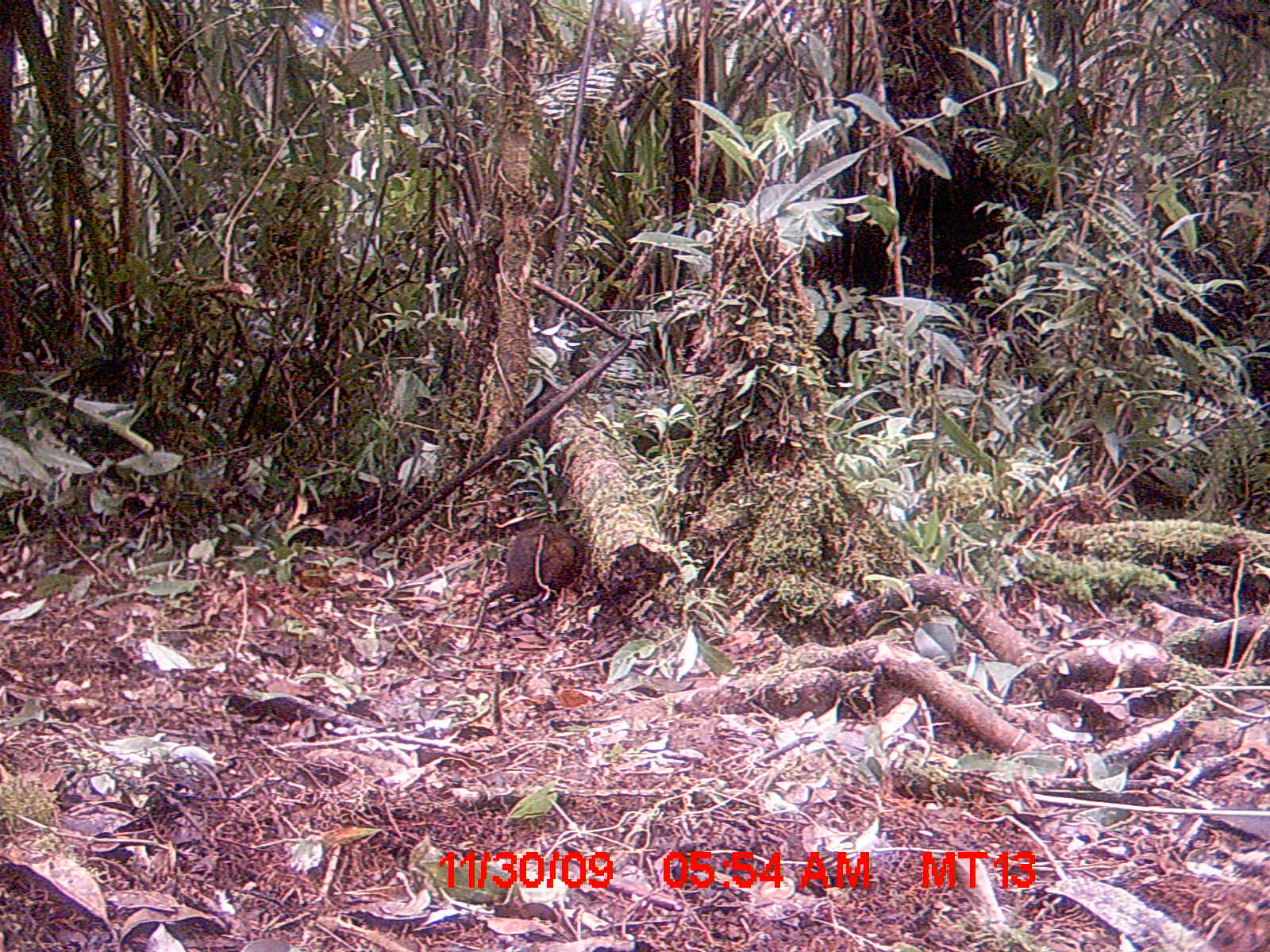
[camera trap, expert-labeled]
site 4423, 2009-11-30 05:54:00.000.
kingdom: Animalia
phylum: Chordata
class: Mammalia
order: Rodentia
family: Nesomyidae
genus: Hypogeomys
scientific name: Hypogeomys antimena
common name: malagasy giant rat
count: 1